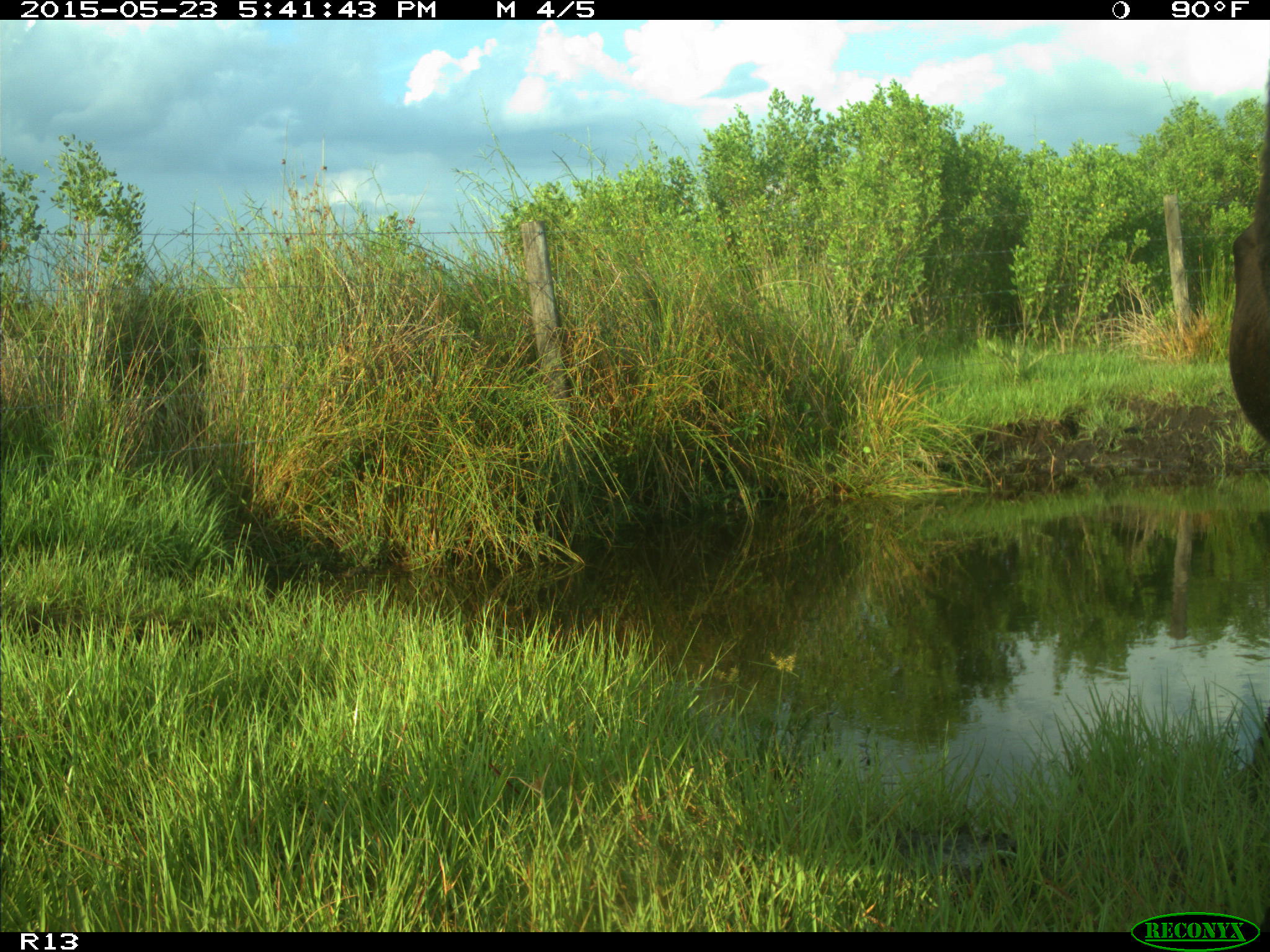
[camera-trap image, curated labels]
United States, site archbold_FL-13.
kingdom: Animalia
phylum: Chordata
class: Mammalia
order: Artiodactyla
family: Bovidae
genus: Bos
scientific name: Bos taurus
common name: domestic cow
Bos taurus (domestic cow).